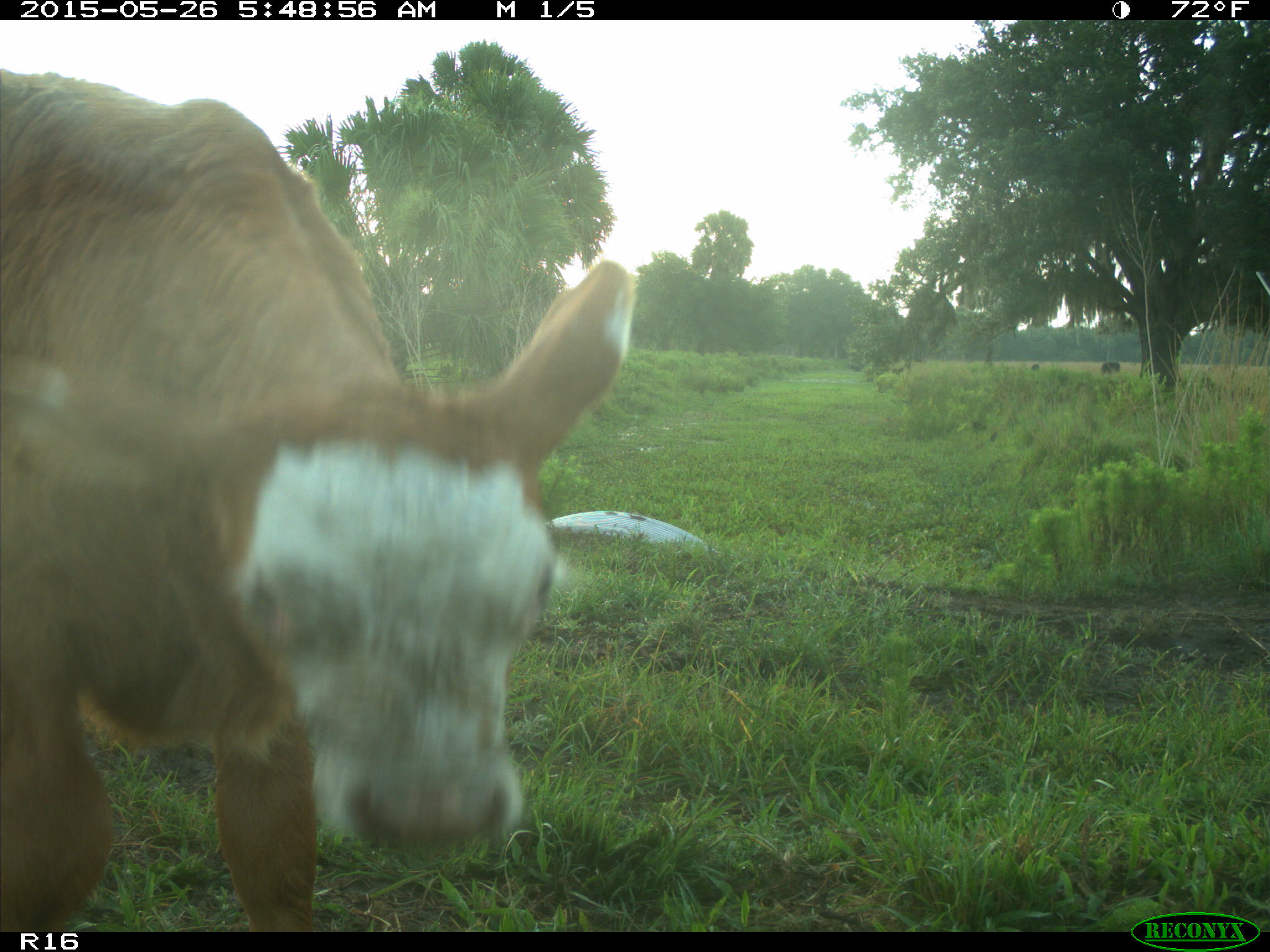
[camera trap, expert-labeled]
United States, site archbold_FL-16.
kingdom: Animalia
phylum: Chordata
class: Mammalia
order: Artiodactyla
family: Bovidae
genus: Bos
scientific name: Bos taurus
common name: domestic cow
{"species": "Bos taurus (domestic cow)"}